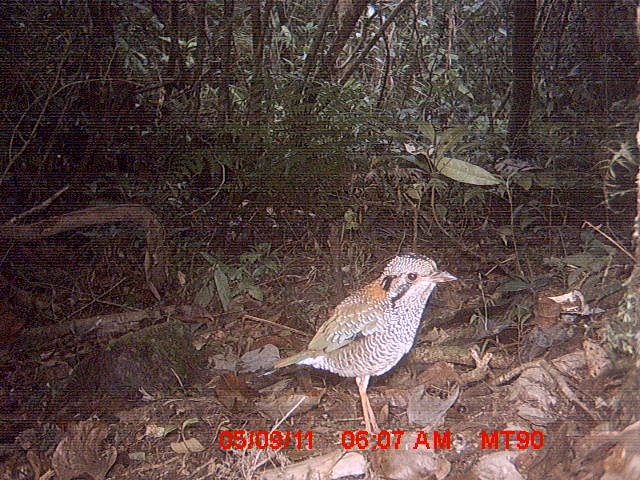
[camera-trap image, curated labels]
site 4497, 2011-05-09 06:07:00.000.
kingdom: Animalia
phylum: Chordata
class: Aves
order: Coraciiformes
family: Brachypteraciidae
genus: Brachypteracias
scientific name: Brachypteracias squamiger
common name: scaly ground roller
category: geobiastes squamiger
Geobiastes squamiger (scaly ground roller) (Brachypteracias squamiger), count 1.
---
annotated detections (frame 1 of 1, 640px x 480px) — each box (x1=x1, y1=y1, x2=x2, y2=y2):
geobiastes squamiger: (x1=252, y1=249, x2=458, y2=449)